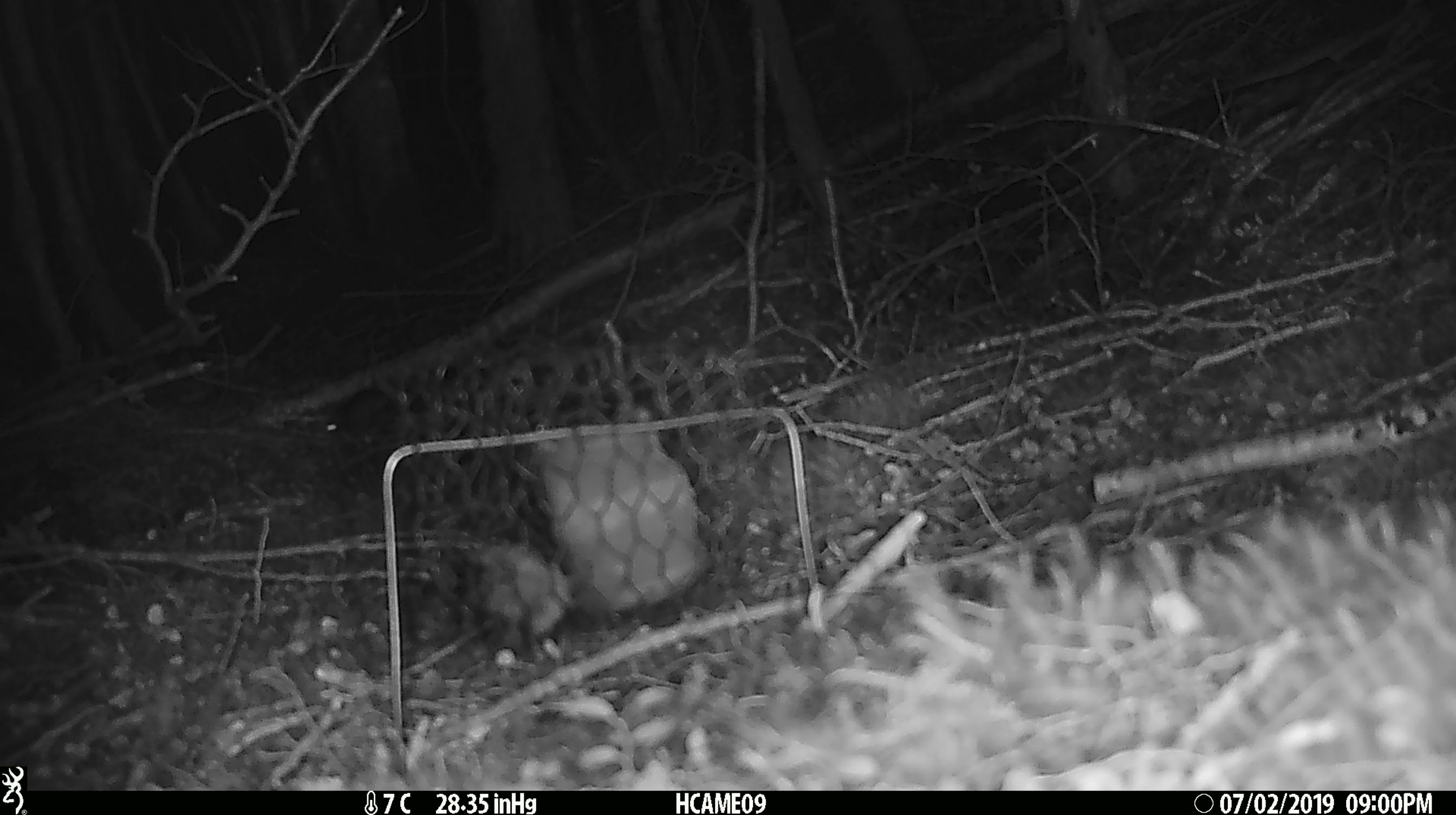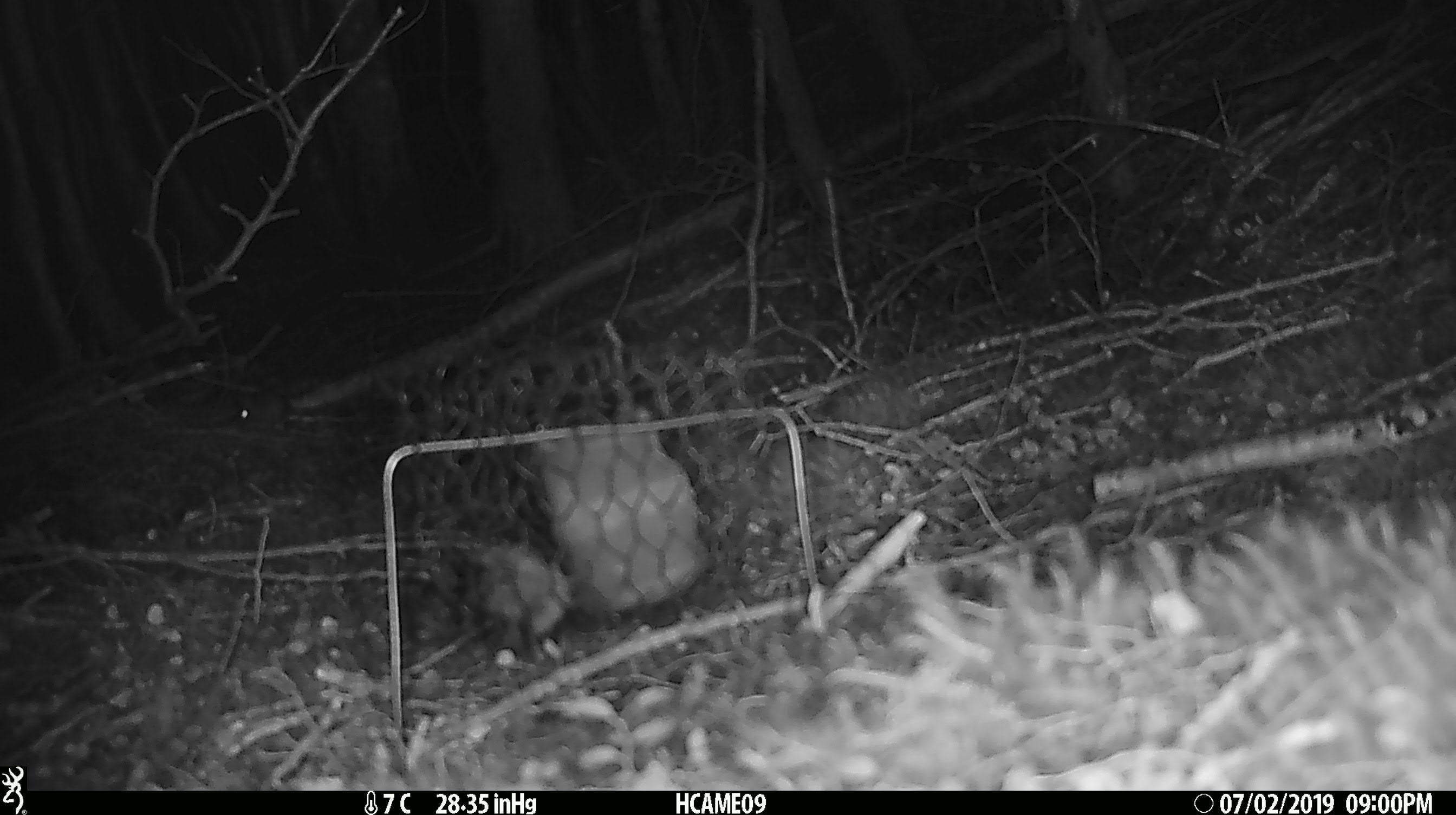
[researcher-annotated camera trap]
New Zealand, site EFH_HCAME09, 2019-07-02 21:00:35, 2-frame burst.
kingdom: Animalia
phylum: Chordata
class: Mammalia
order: Rodentia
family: Muridae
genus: Mus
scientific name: Mus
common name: mouse